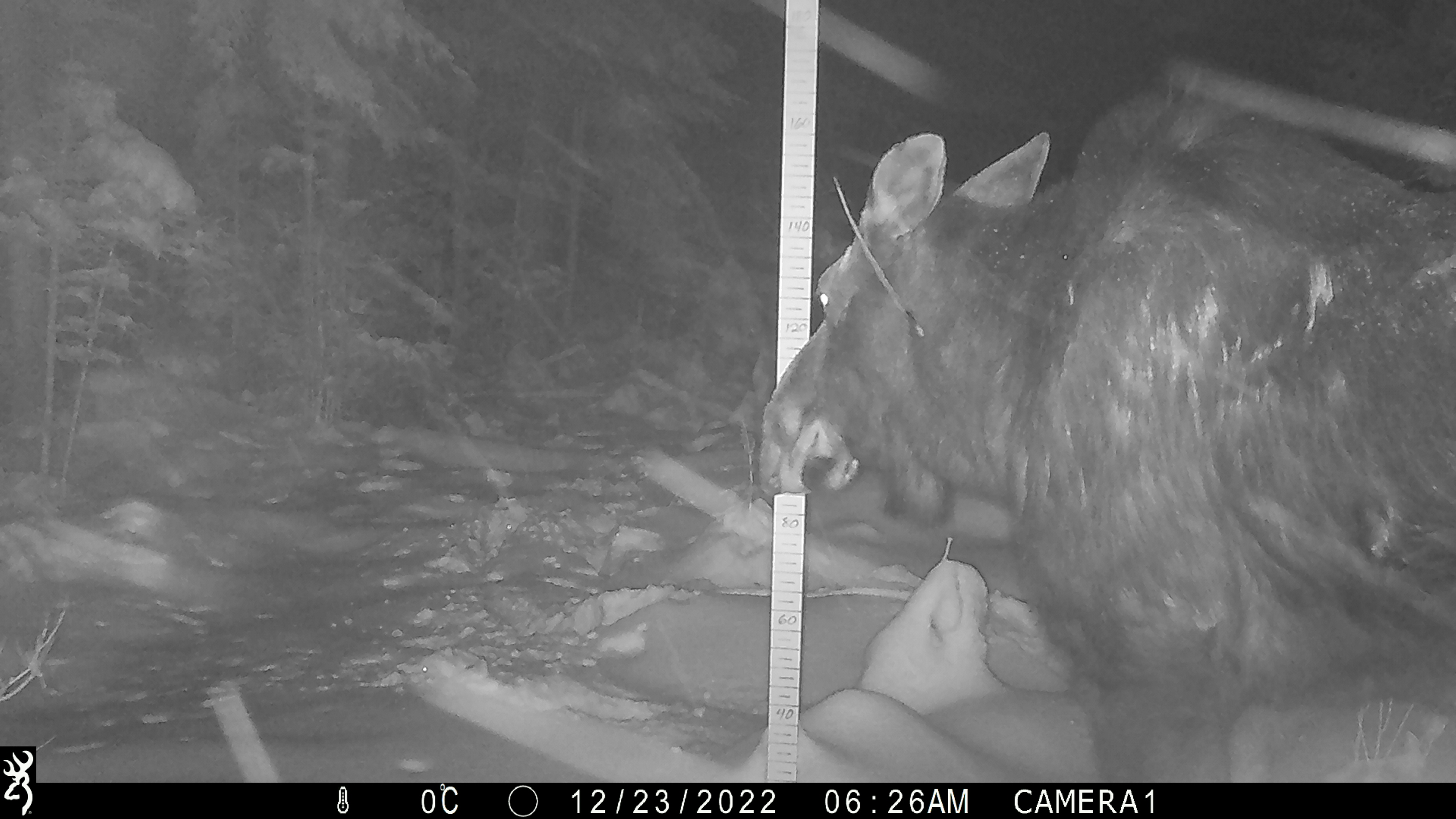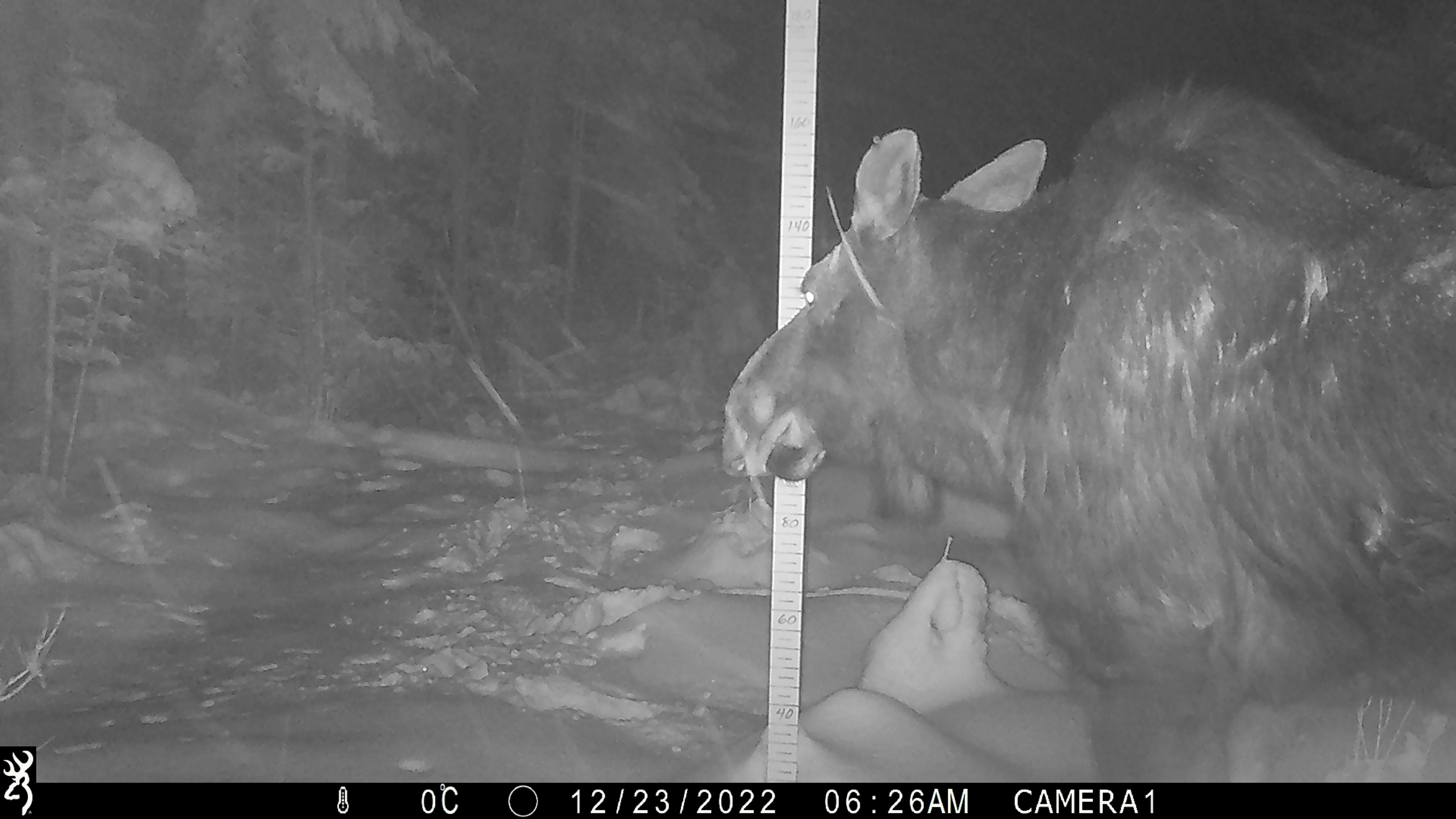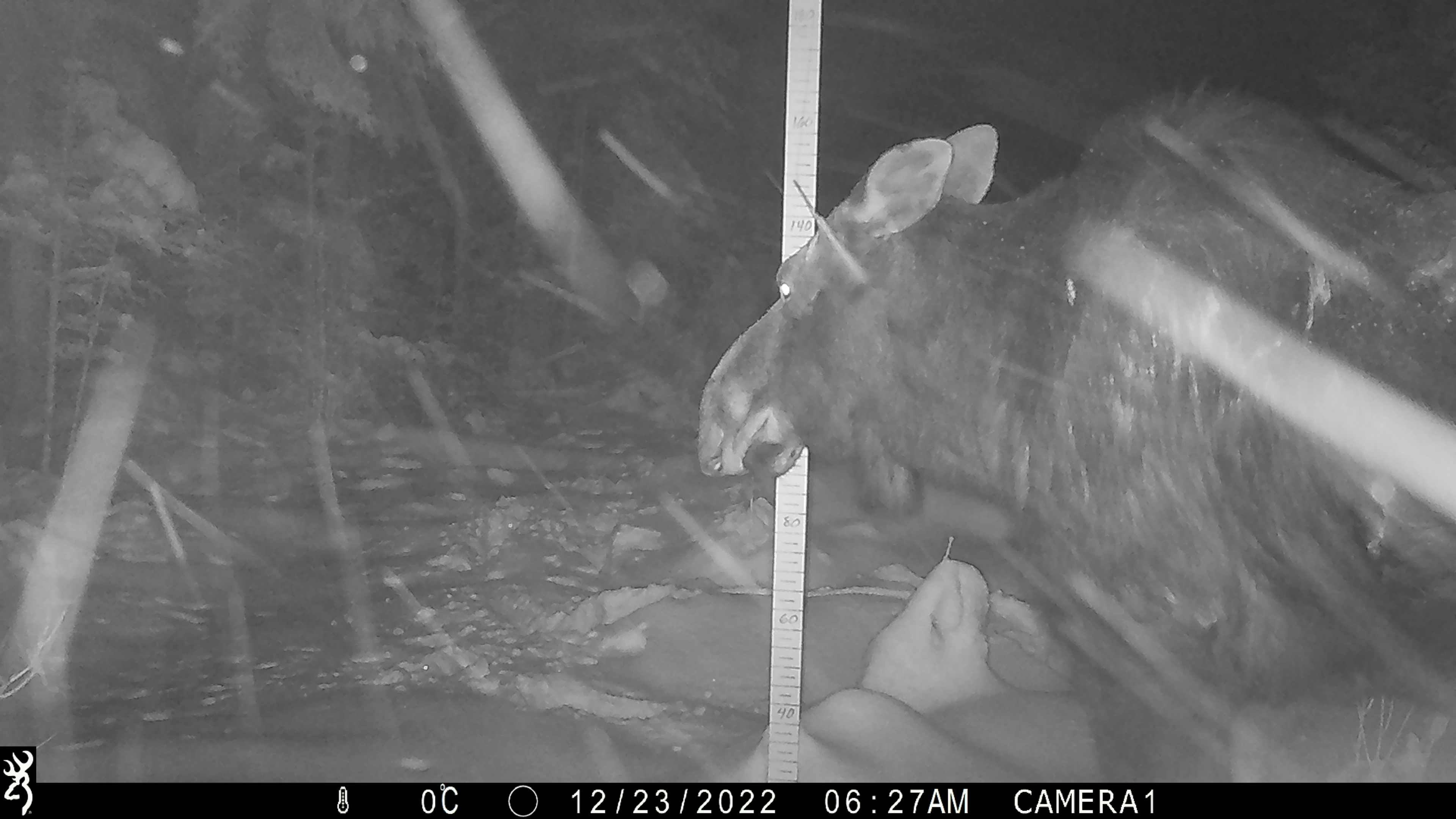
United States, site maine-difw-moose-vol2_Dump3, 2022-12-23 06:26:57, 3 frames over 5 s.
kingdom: Animalia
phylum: Chordata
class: Mammalia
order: Artiodactyla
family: Cervidae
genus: Alces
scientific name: Alces alces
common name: moose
Moose (Alces alces).